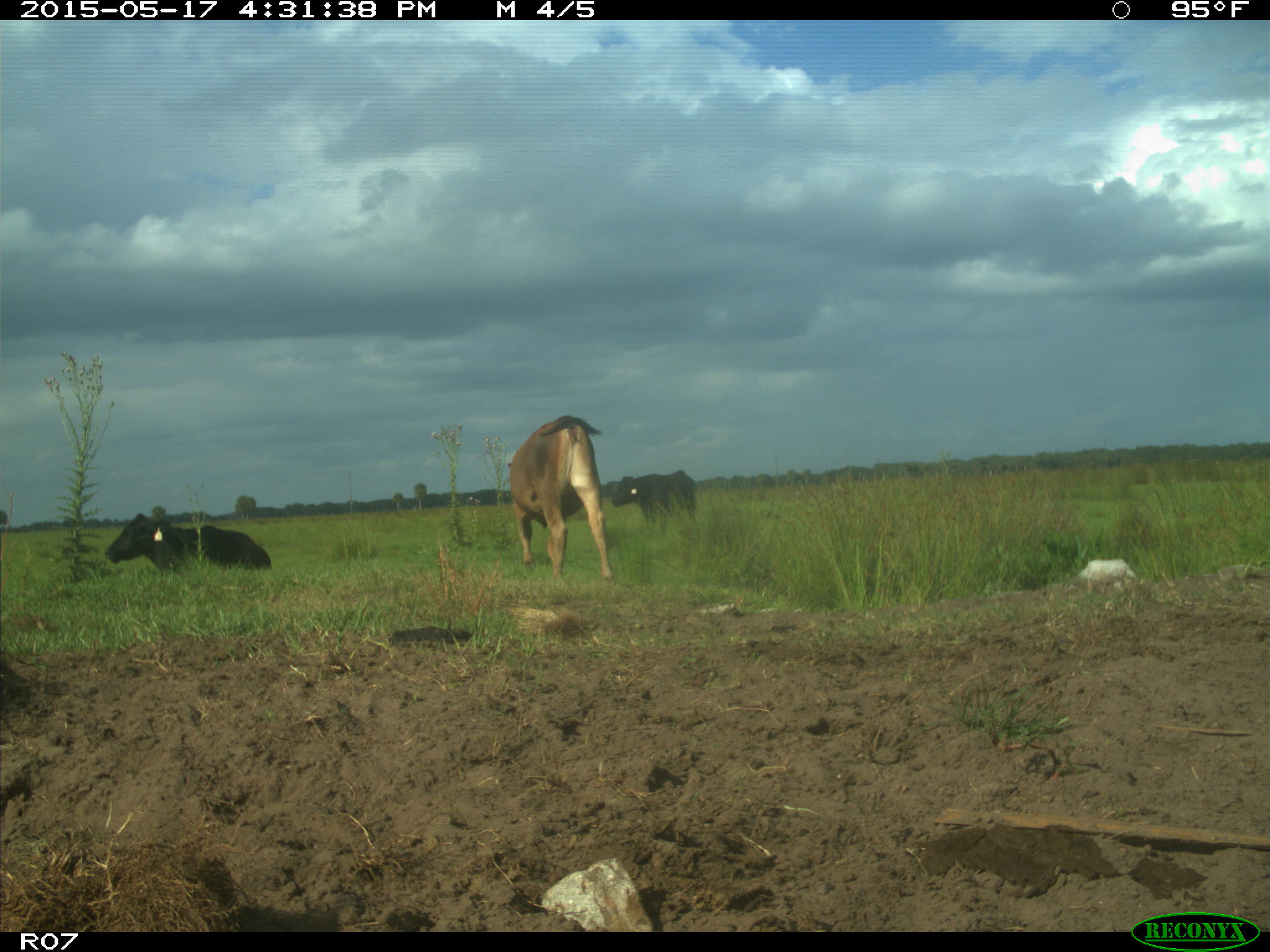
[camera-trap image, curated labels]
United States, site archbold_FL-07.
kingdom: Animalia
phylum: Chordata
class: Mammalia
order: Artiodactyla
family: Bovidae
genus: Bos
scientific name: Bos taurus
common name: domestic cow